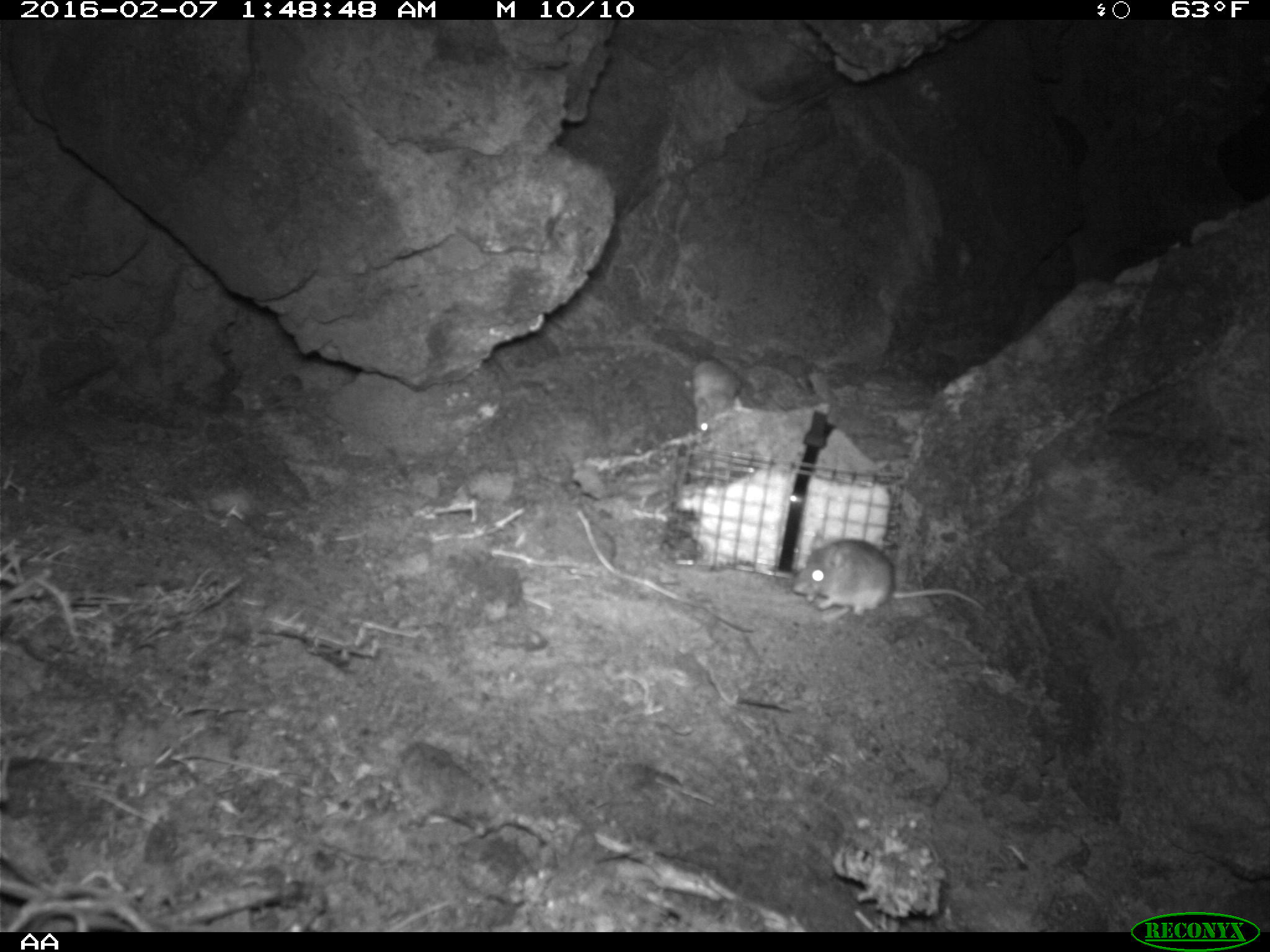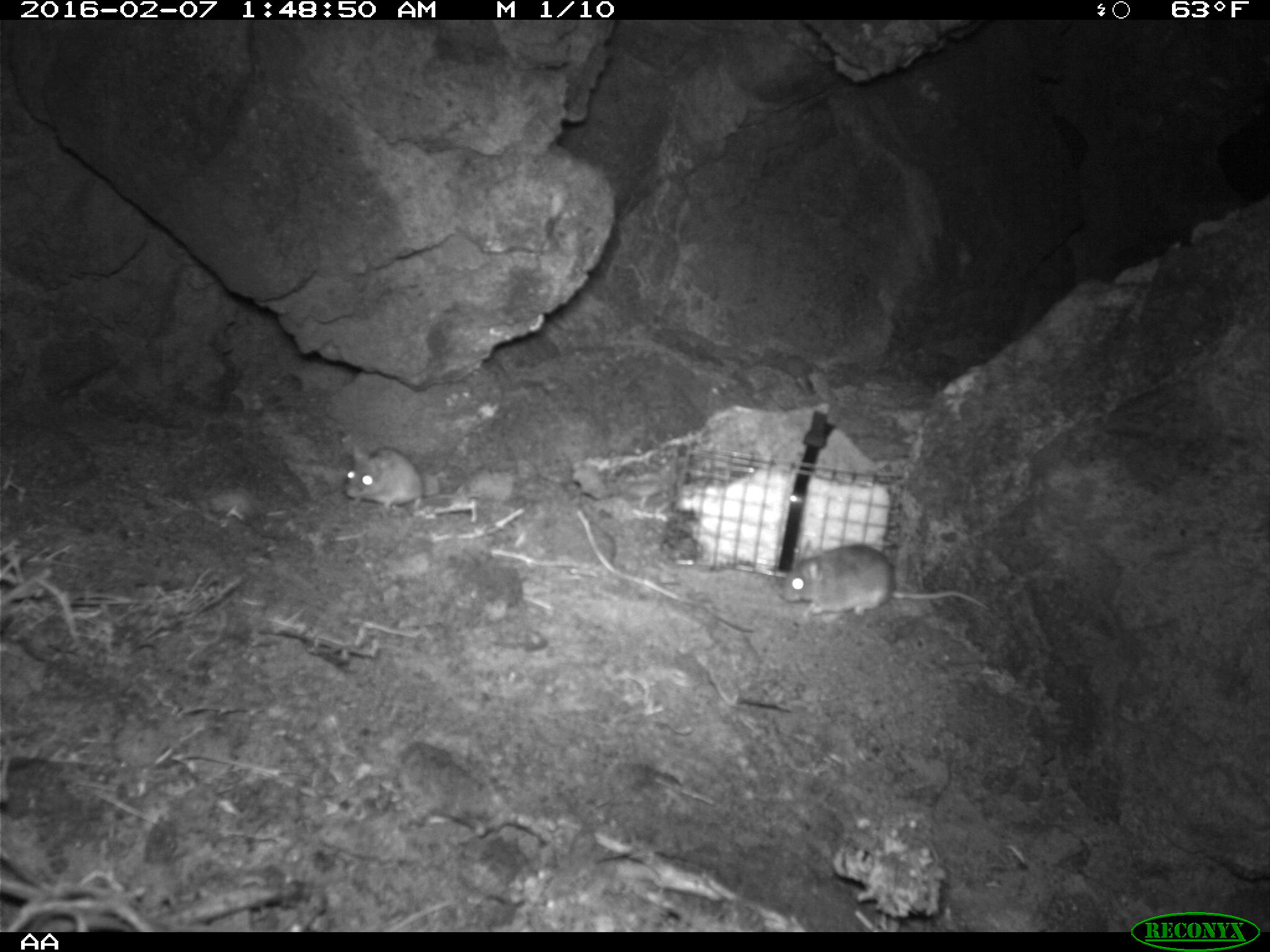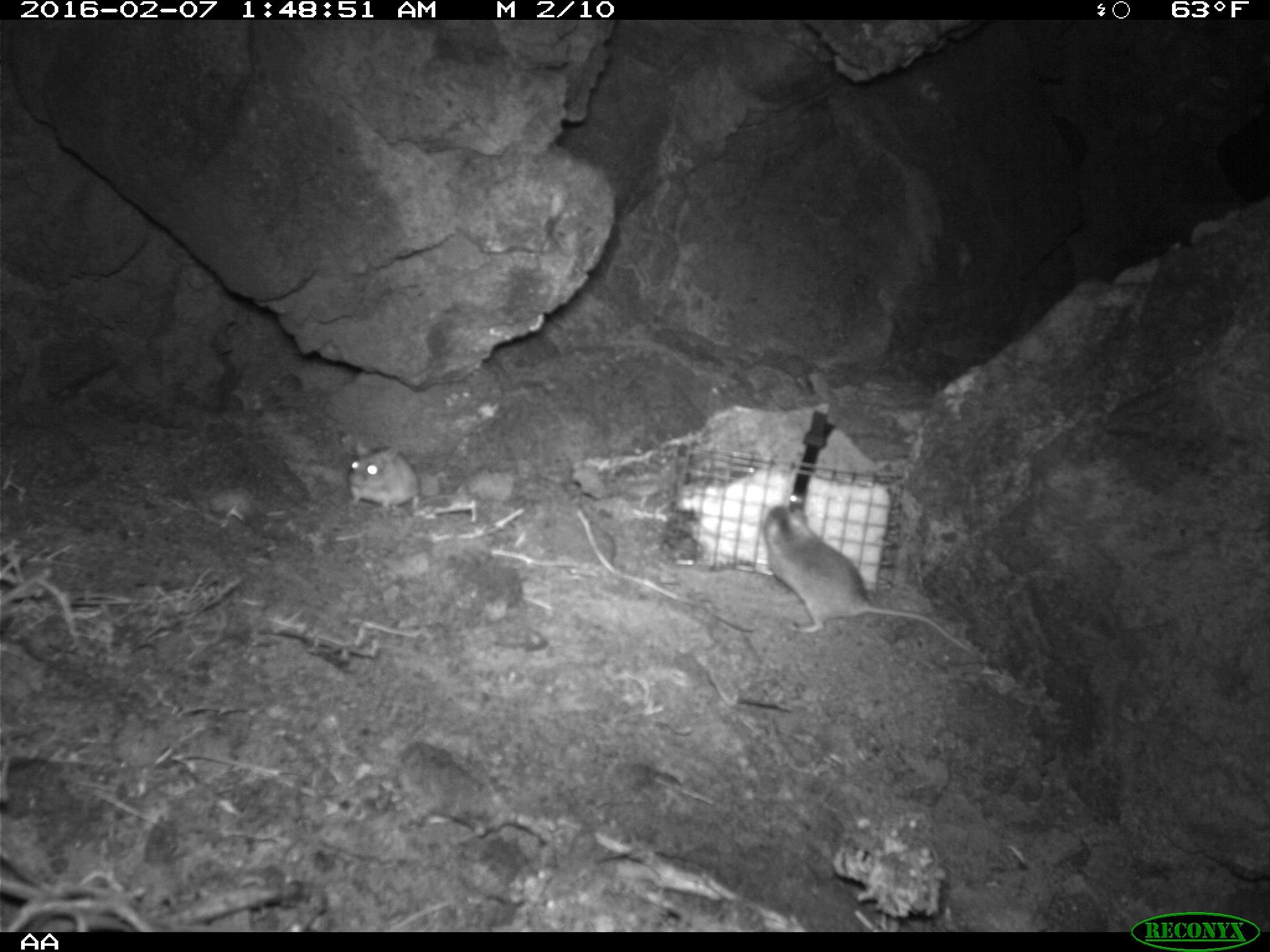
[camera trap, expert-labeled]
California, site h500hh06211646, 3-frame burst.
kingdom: Animalia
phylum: Chordata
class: Mammalia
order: Rodentia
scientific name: Rodentia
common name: rodent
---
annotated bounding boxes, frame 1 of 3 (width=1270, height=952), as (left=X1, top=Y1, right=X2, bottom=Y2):
rodent: (left=592, top=331, right=755, bottom=433); (left=794, top=539, right=985, bottom=615)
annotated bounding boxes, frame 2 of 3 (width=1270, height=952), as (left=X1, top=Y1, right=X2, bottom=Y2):
rodent: (left=780, top=539, right=995, bottom=624); (left=342, top=443, right=481, bottom=518)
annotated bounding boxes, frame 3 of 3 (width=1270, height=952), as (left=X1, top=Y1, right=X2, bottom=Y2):
rodent: (left=760, top=500, right=970, bottom=651); (left=345, top=441, right=420, bottom=514)